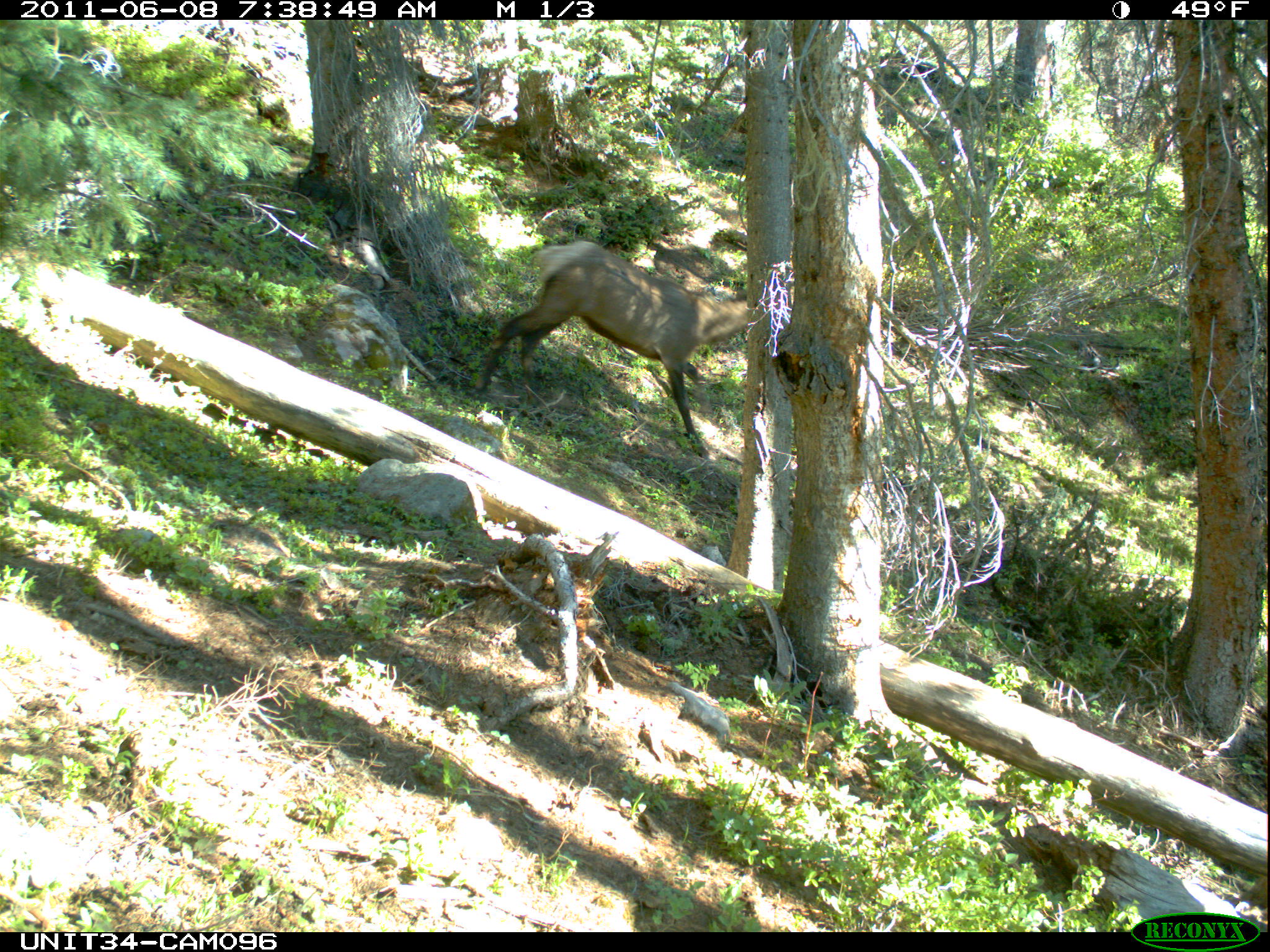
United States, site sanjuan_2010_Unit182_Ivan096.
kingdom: Animalia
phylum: Chordata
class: Mammalia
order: Artiodactyla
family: Cervidae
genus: Cervus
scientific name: Cervus elaphus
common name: red deer